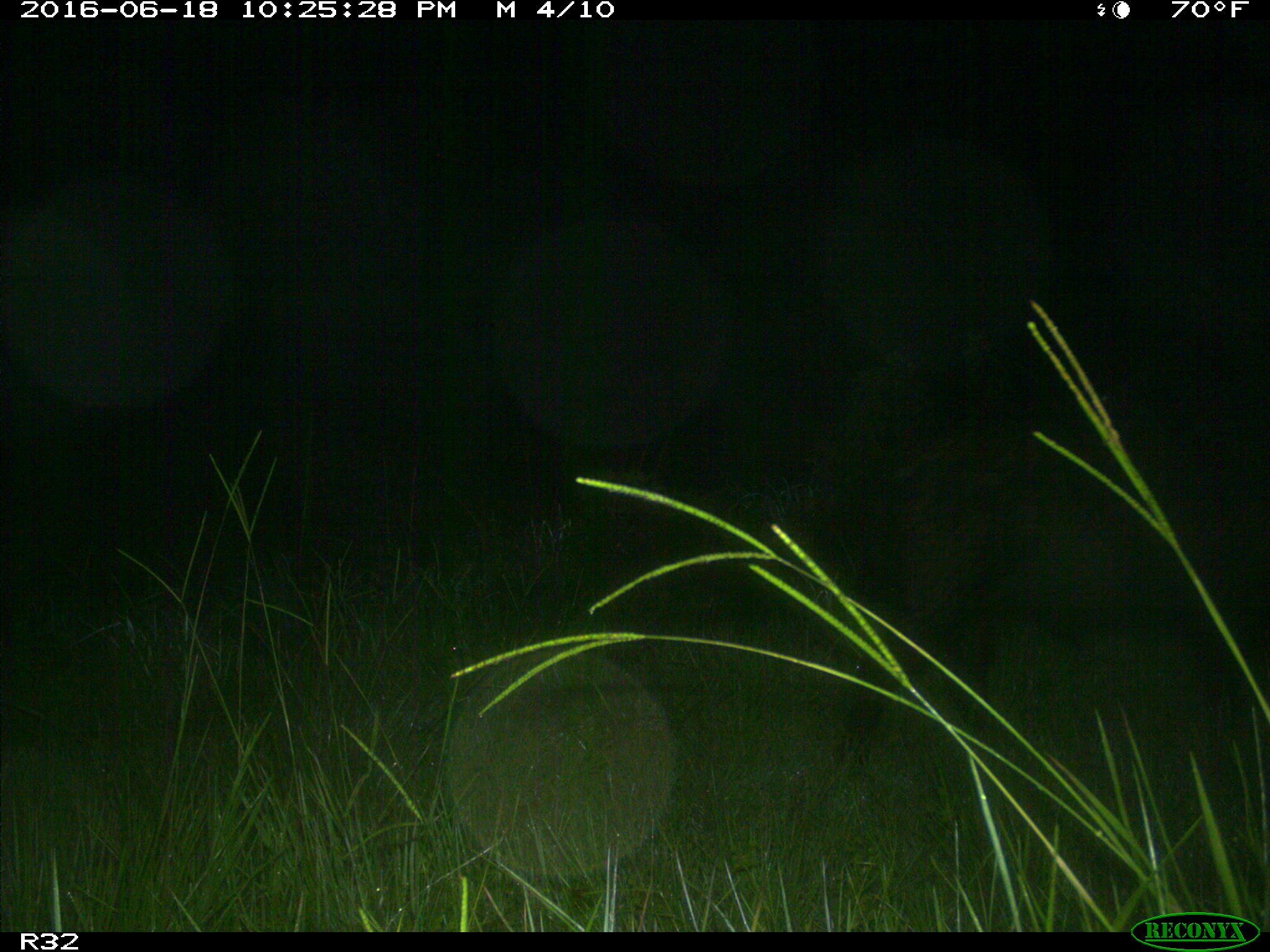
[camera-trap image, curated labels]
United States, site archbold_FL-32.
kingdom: Animalia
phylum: Chordata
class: Mammalia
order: Artiodactyla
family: Suidae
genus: Sus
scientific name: Sus scrofa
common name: wild boar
Sus scrofa (wild boar).